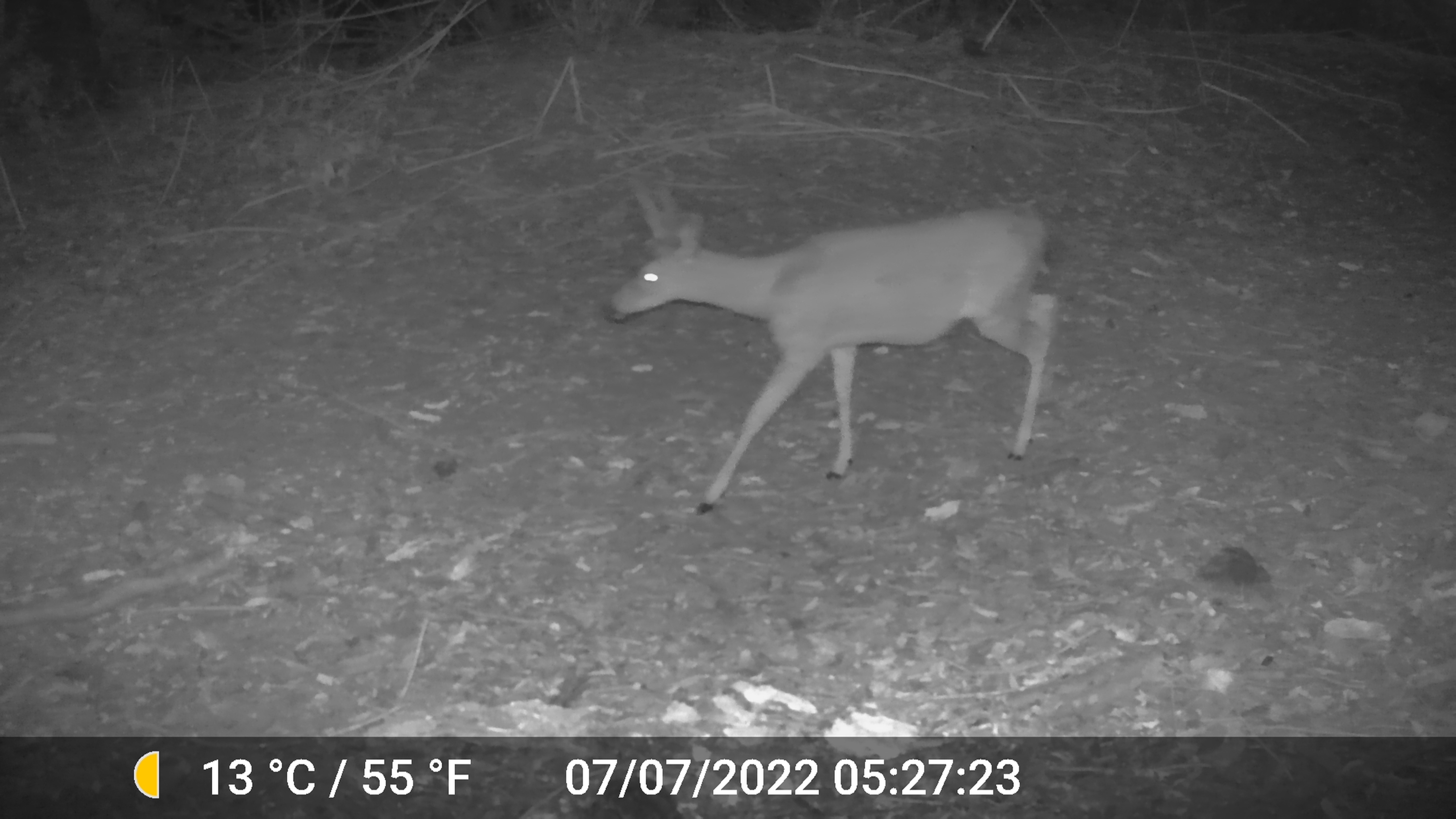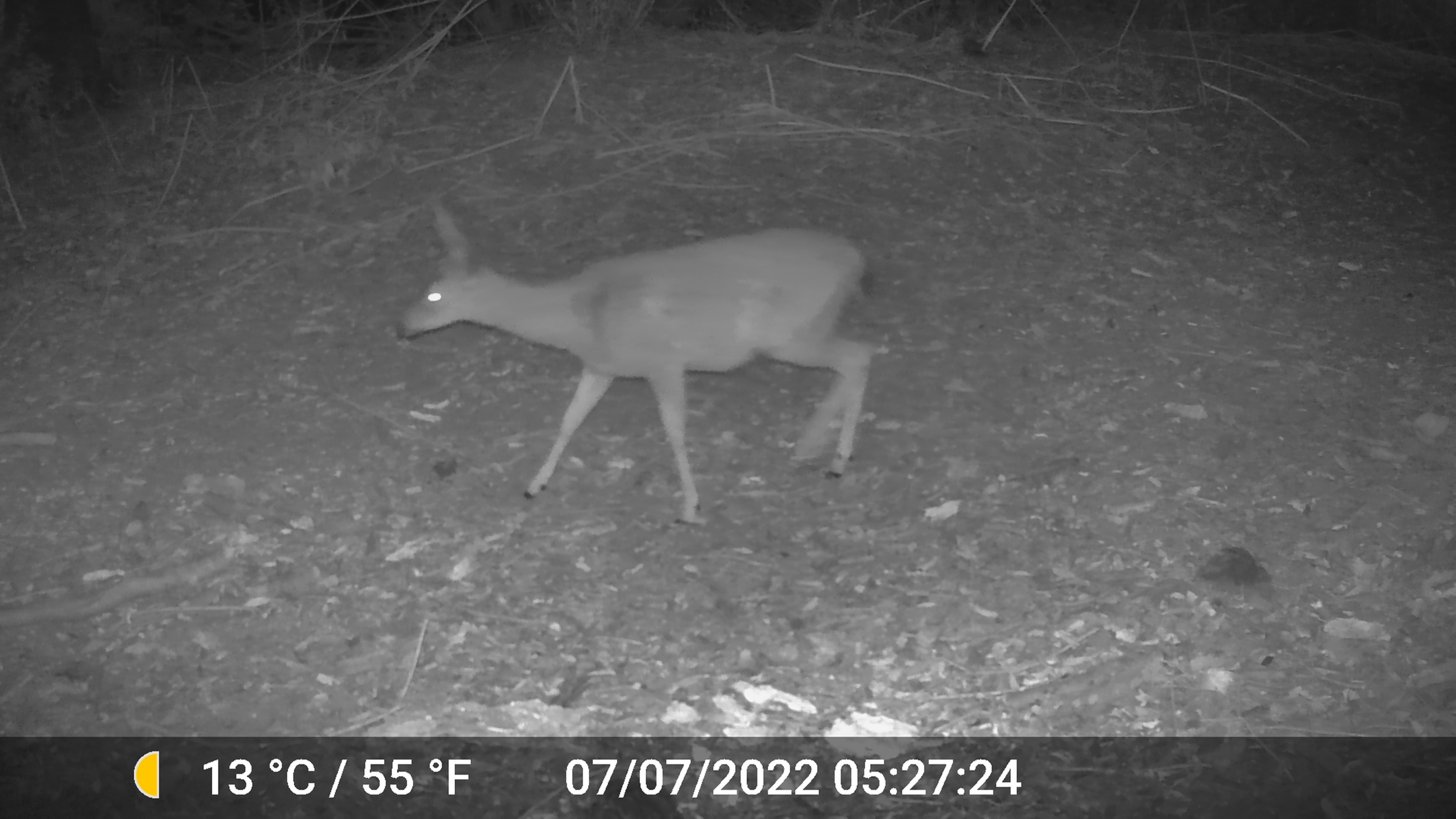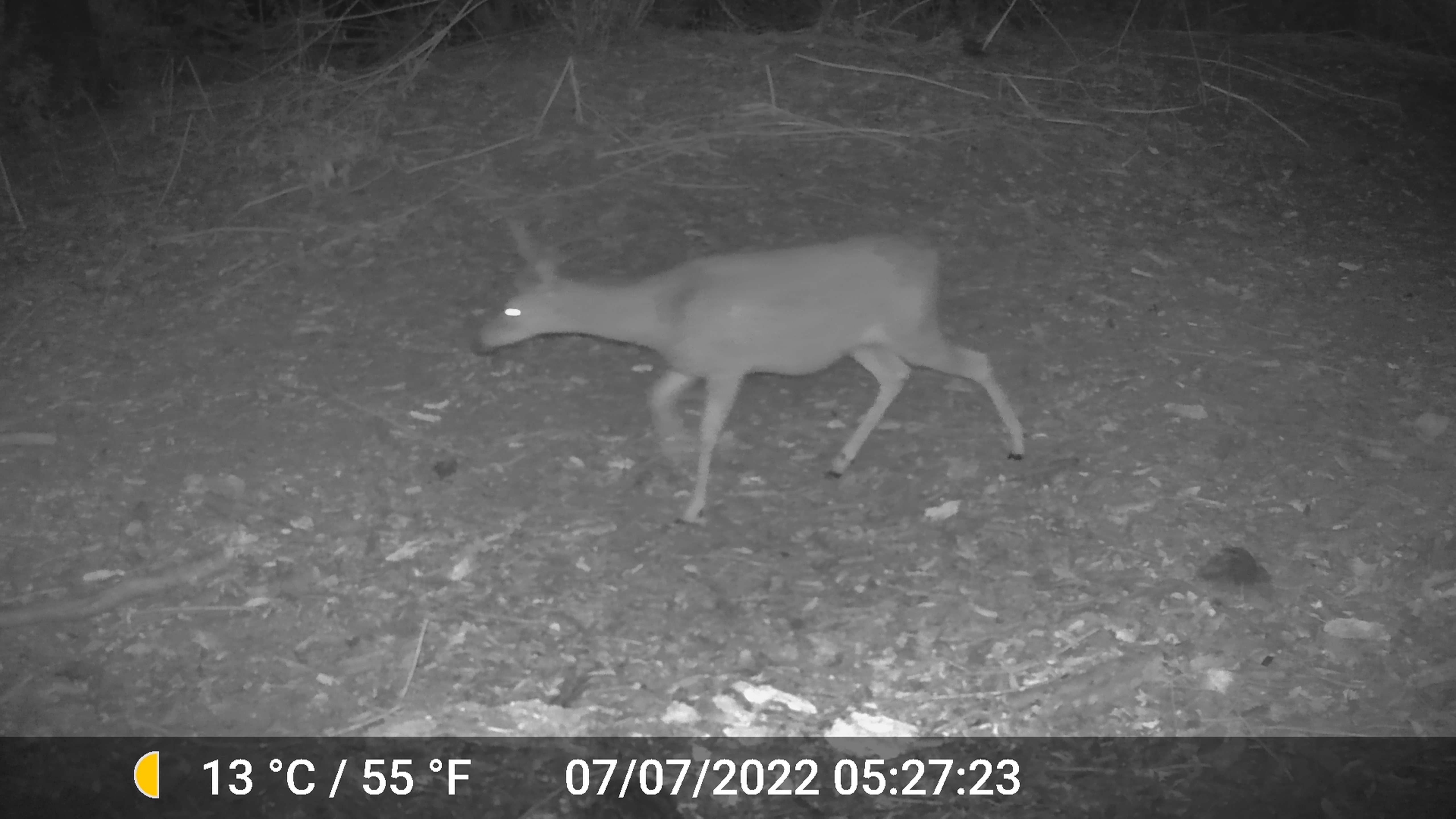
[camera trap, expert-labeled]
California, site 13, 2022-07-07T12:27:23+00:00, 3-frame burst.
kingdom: Animalia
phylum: Chordata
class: Mammalia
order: Artiodactyla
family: Cervidae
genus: Odocoileus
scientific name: Odocoileus hemionus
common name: mule deer